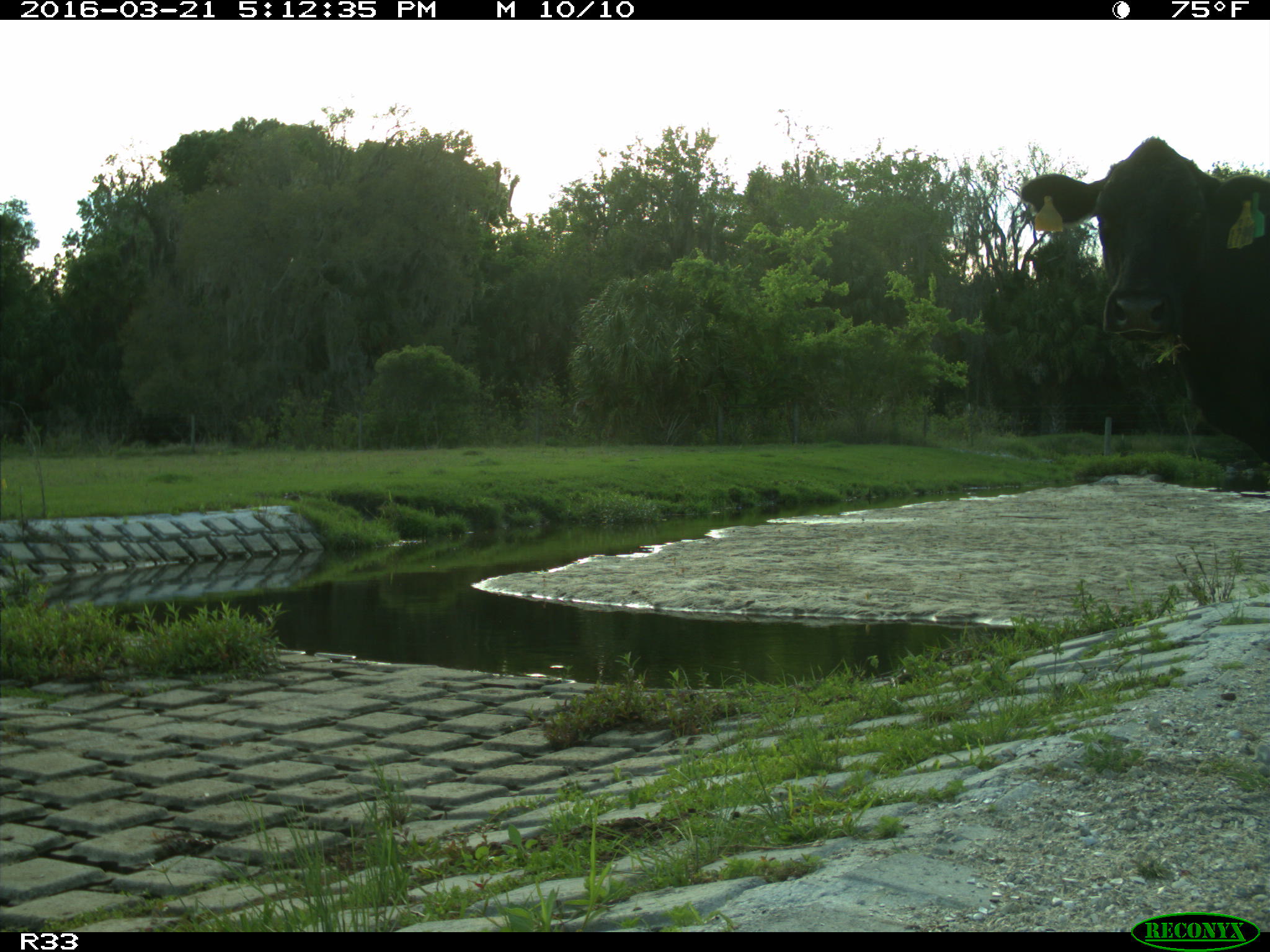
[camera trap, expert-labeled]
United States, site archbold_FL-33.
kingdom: Animalia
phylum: Chordata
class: Mammalia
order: Artiodactyla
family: Bovidae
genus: Bos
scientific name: Bos taurus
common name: domestic cow